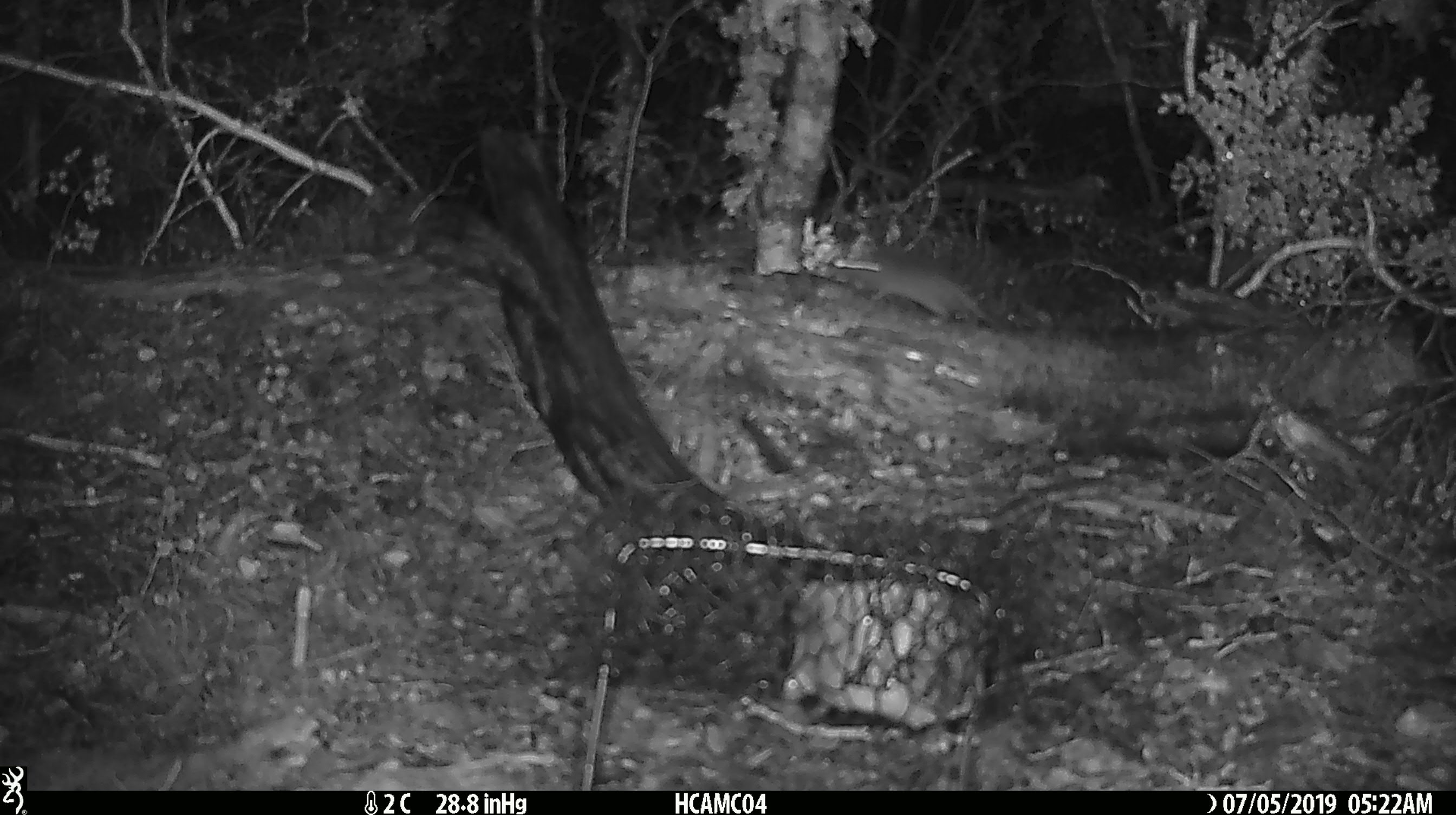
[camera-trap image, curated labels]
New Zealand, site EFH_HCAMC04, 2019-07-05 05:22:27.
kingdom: Animalia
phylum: Chordata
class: Mammalia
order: Rodentia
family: Muridae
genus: Mus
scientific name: Mus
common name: mouse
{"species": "mouse (Mus)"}